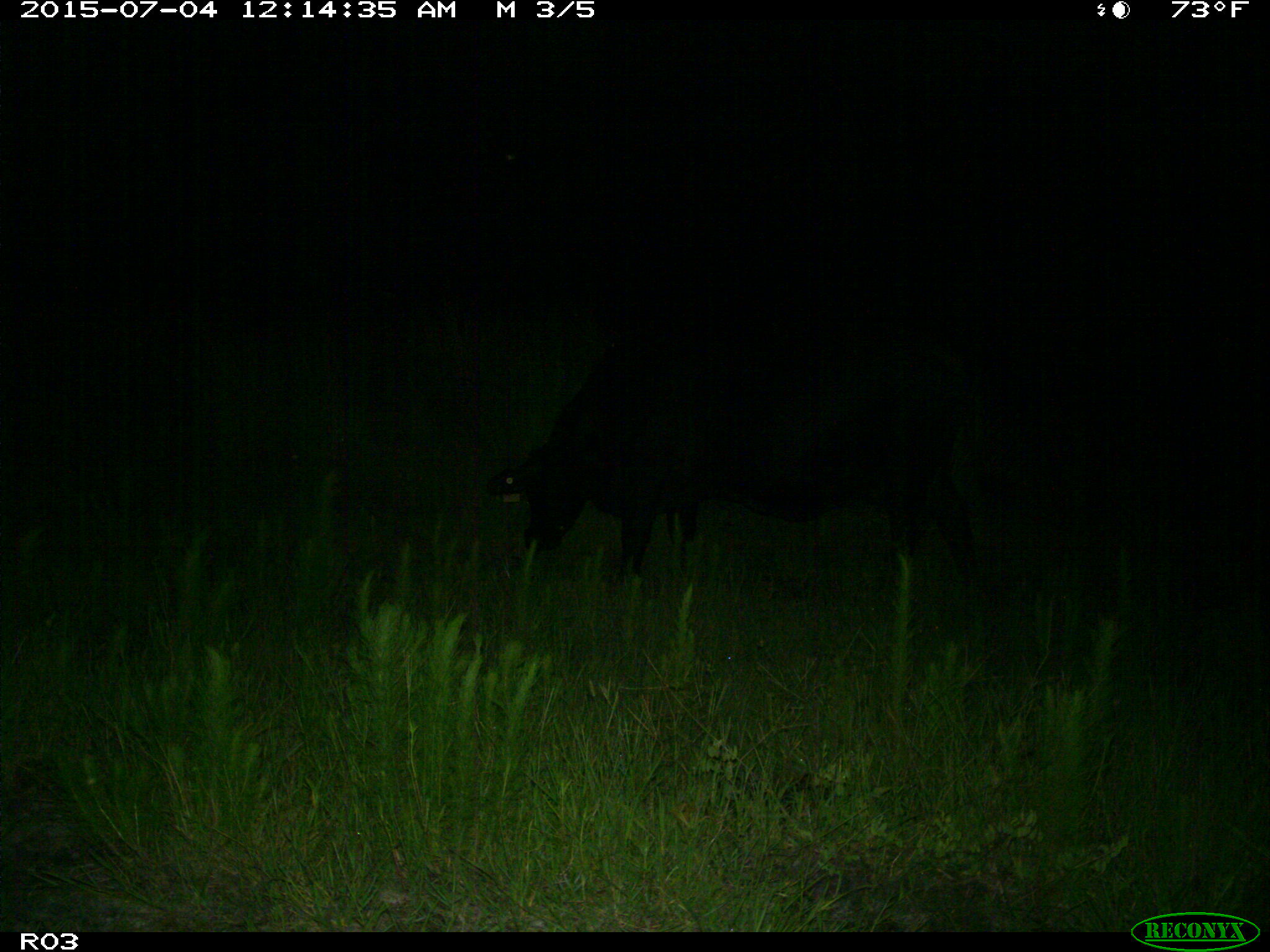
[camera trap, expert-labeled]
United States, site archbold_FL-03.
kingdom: Animalia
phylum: Chordata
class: Mammalia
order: Artiodactyla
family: Bovidae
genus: Bos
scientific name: Bos taurus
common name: domestic cow